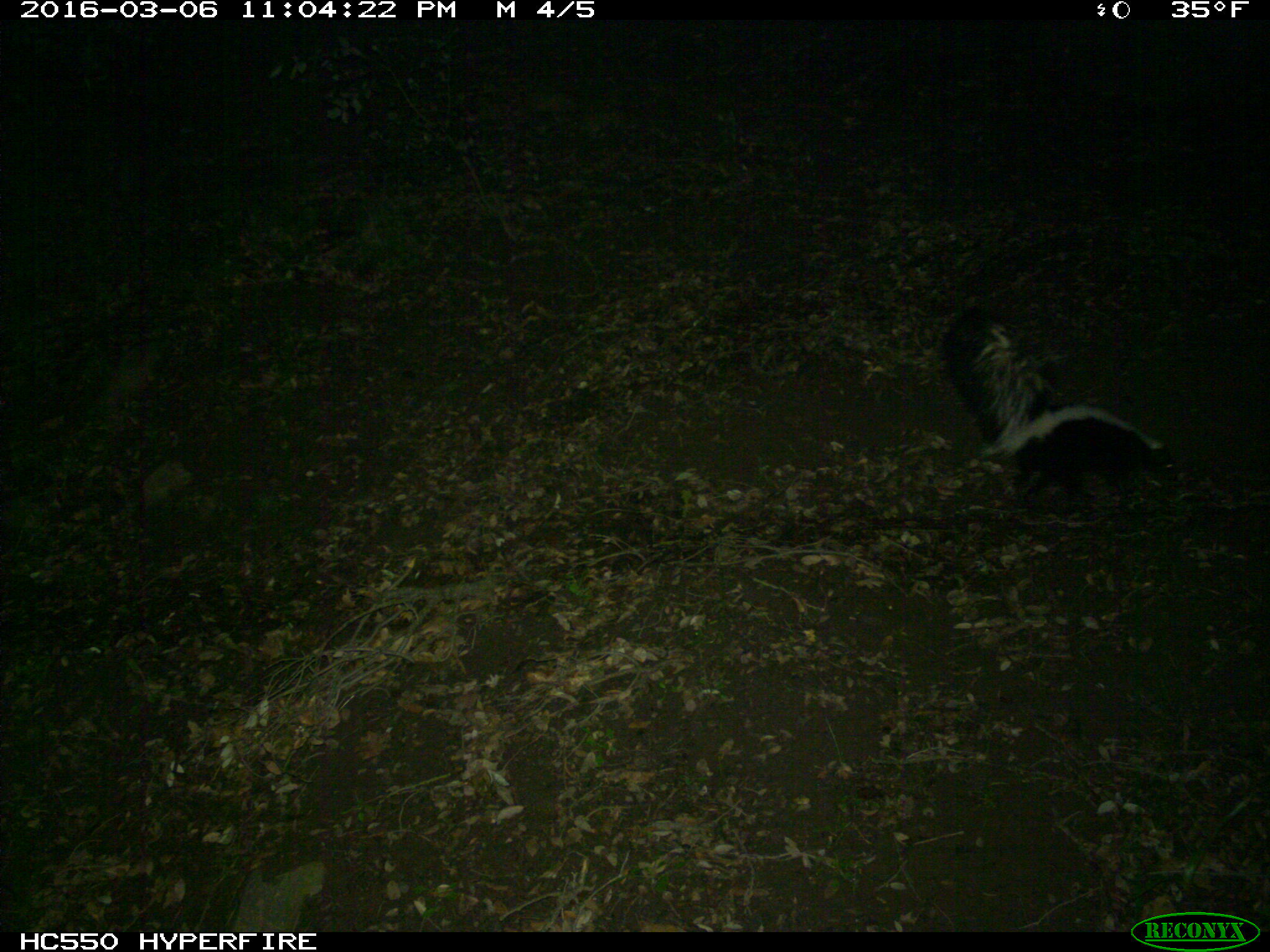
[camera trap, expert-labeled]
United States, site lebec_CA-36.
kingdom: Animalia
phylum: Chordata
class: Mammalia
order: Carnivora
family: Mephitidae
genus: Mephitis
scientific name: Mephitis mephitis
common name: striped skunk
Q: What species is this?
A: Mephitis mephitis (striped skunk).